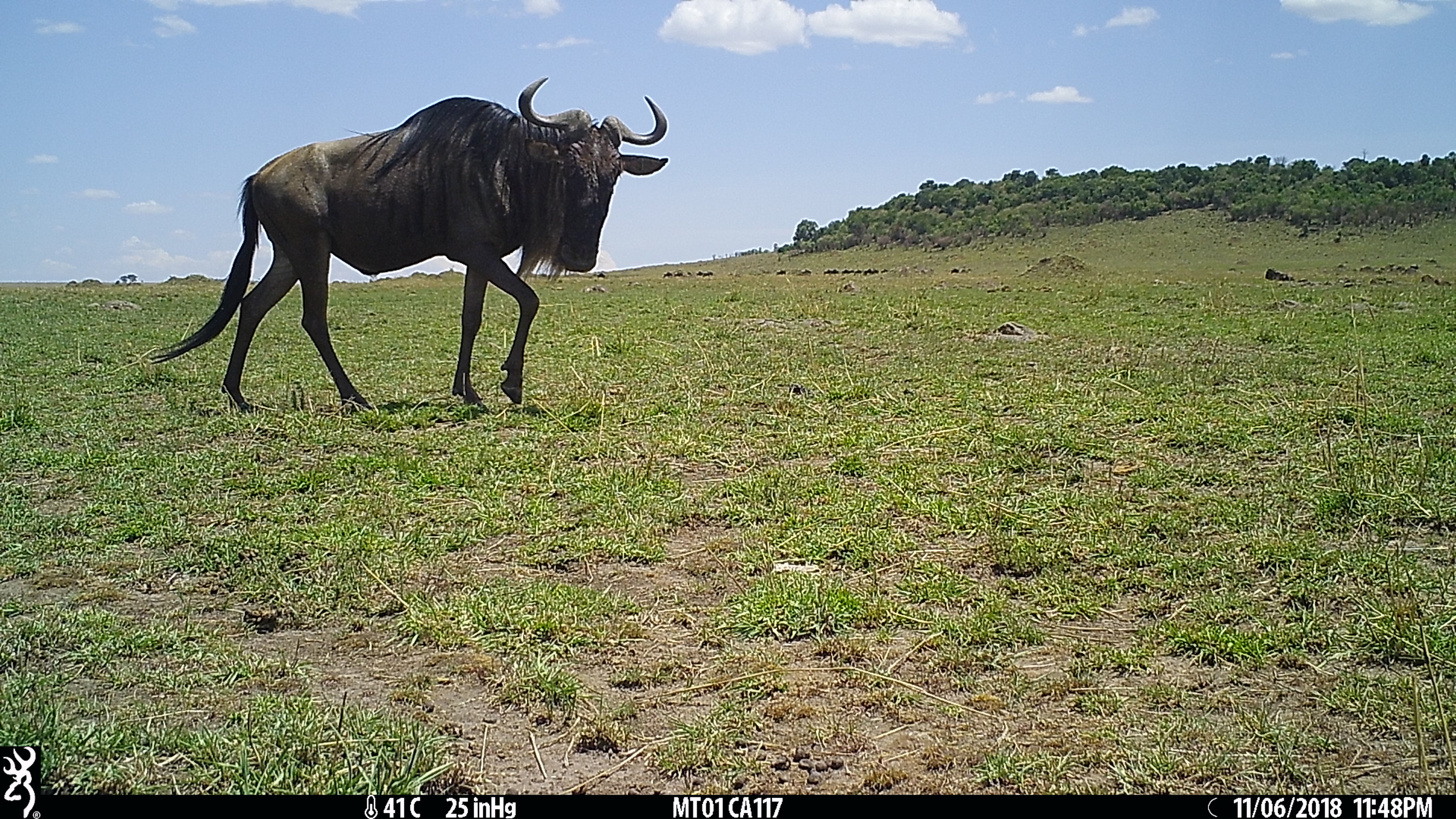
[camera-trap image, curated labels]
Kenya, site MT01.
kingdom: Animalia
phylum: Chordata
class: Mammalia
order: Artiodactyla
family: Bovidae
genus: Connochaetes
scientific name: Connochaetes taurinus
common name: blue wildebeest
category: wildebeest